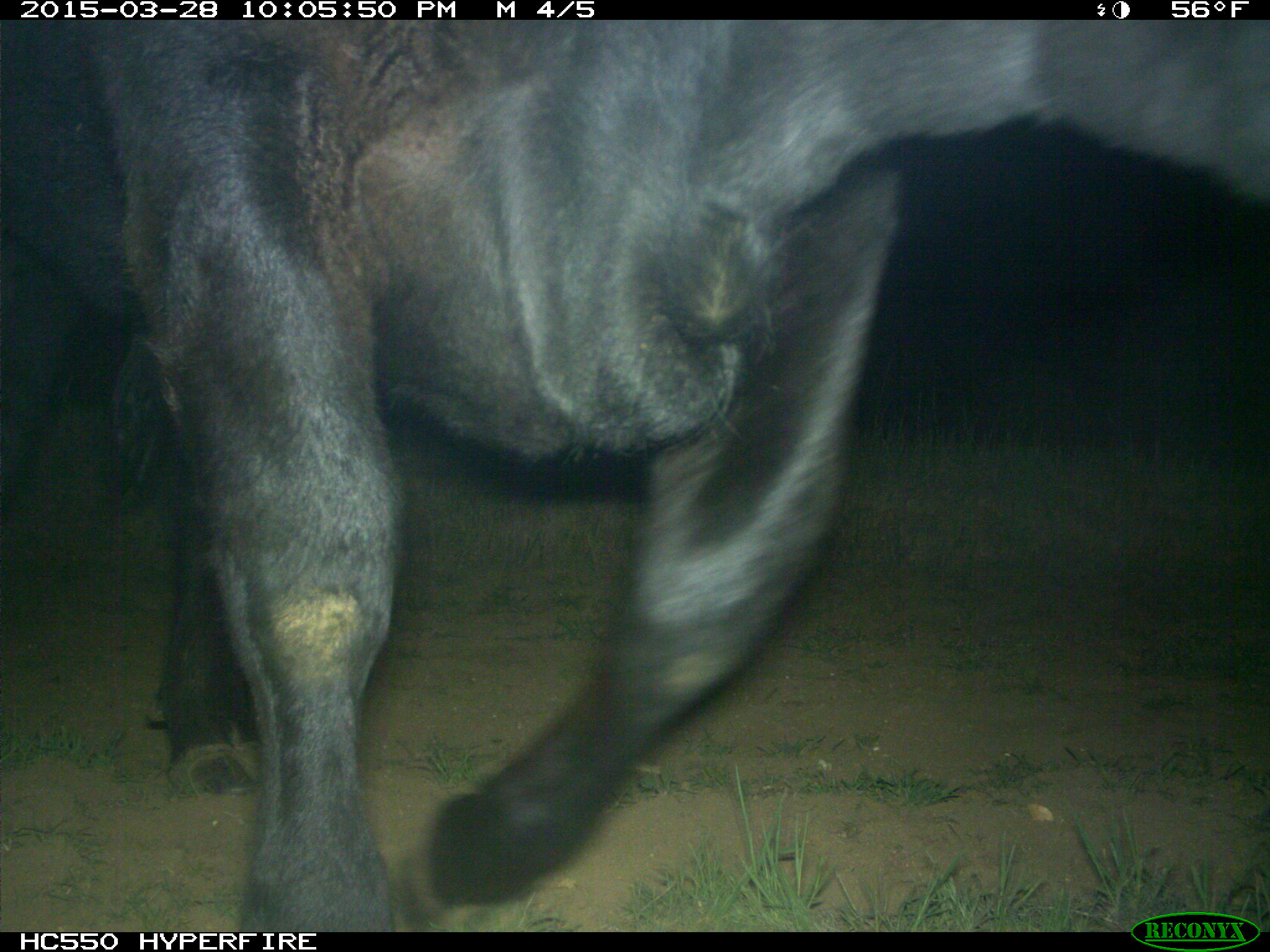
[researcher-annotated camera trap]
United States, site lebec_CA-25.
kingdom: Animalia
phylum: Chordata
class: Mammalia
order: Artiodactyla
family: Bovidae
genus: Bos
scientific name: Bos taurus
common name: domestic cow